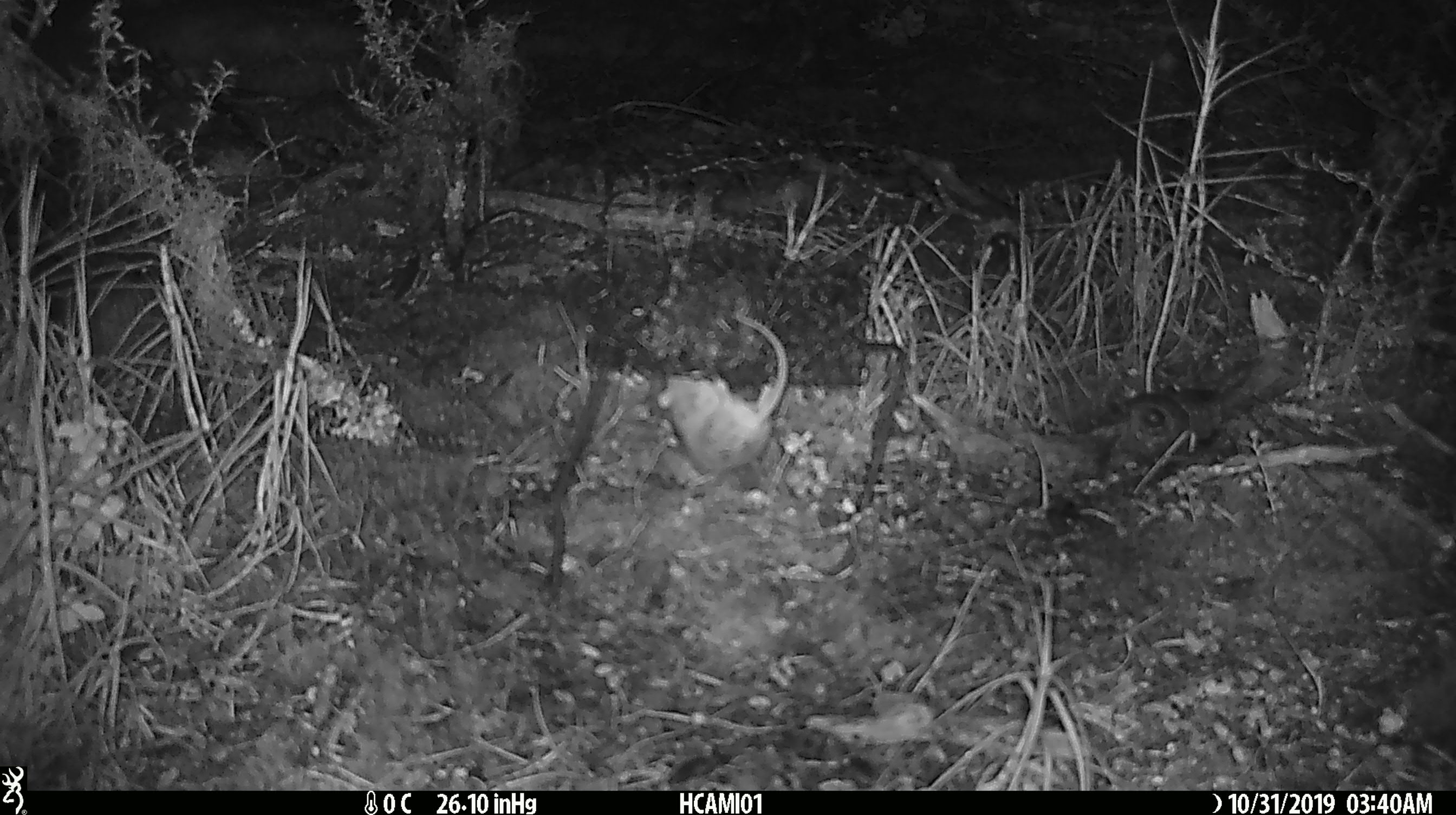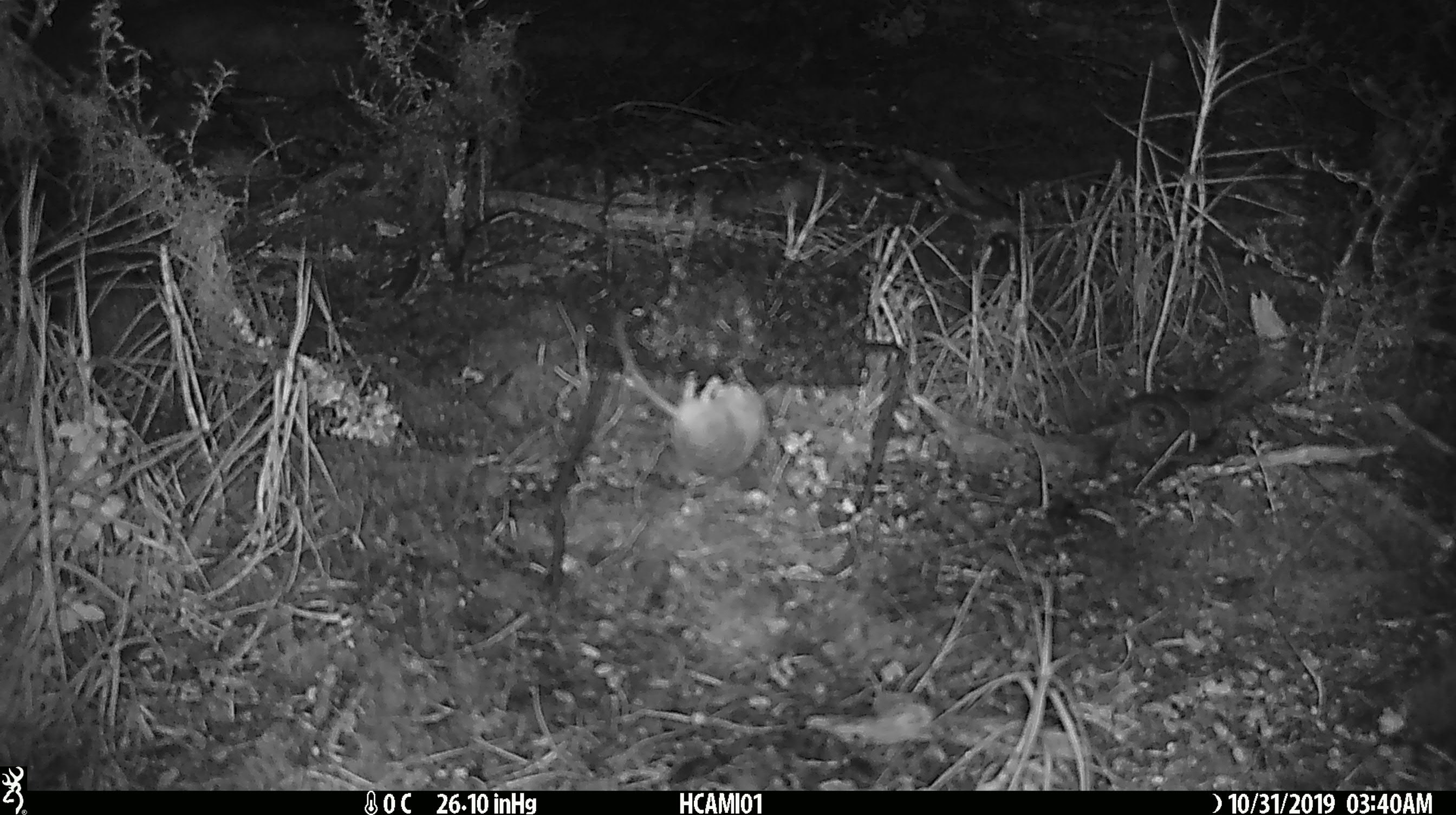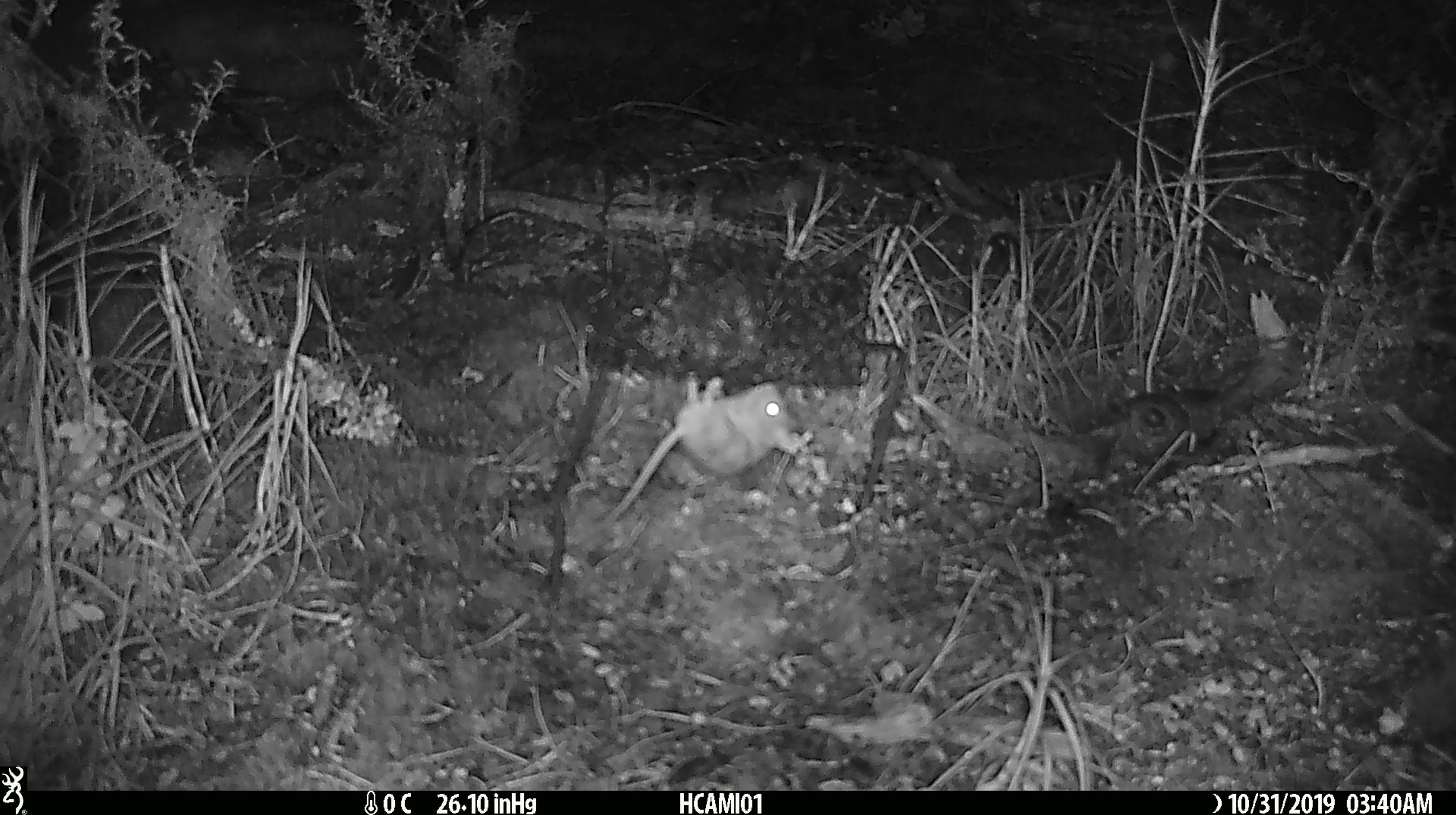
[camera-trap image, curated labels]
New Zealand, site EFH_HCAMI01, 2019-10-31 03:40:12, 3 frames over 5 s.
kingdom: Animalia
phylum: Chordata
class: Mammalia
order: Rodentia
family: Muridae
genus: Mus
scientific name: Mus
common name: mouse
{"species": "mouse (Mus)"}